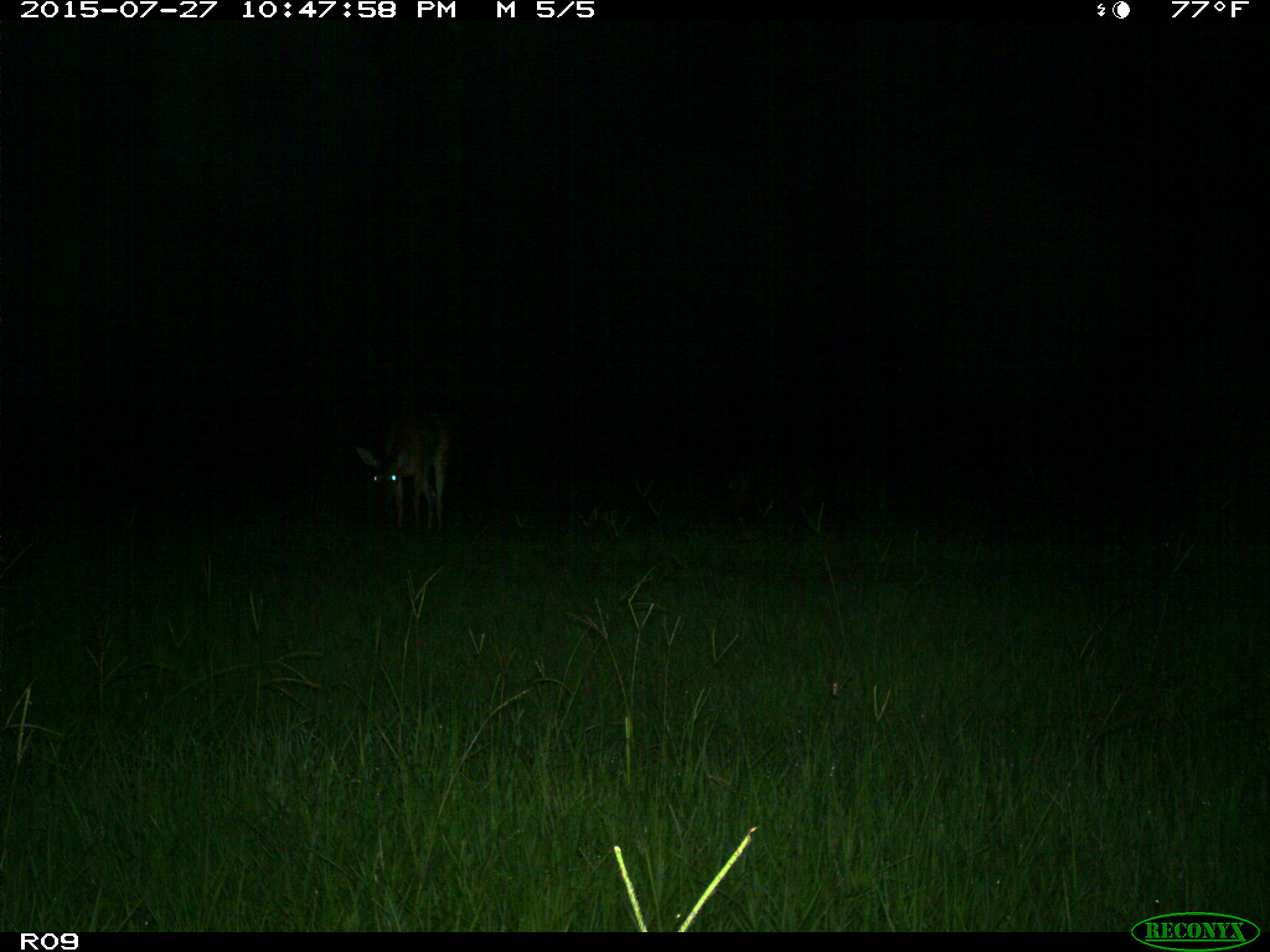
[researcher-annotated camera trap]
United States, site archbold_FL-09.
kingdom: Animalia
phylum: Chordata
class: Mammalia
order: Artiodactyla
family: Cervidae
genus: Odocoileus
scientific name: Odocoileus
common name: deer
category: unidentified deer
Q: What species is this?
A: Unidentified deer (deer) (Odocoileus).